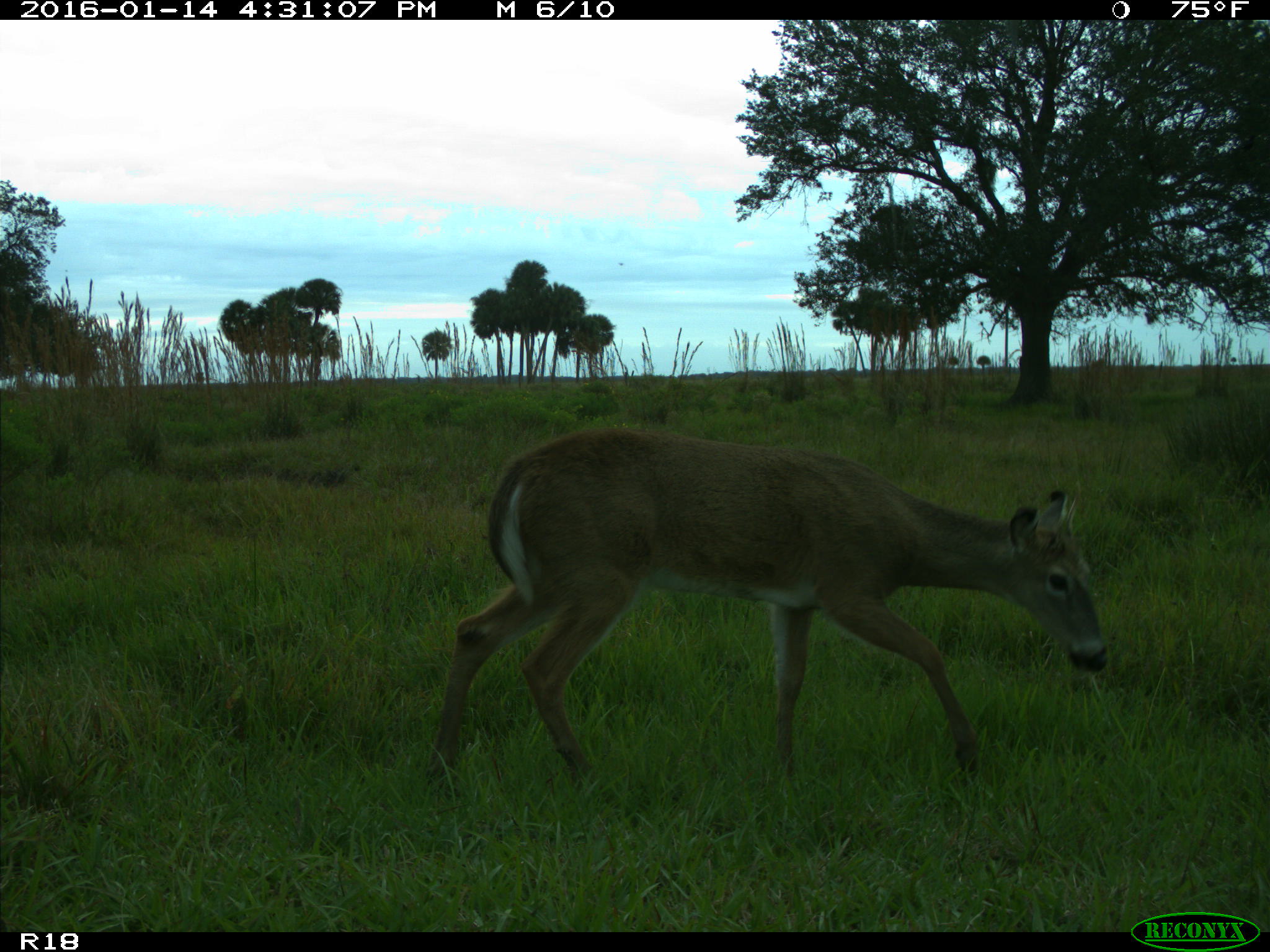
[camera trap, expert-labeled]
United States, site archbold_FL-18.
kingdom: Animalia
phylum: Chordata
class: Mammalia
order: Artiodactyla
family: Cervidae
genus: Odocoileus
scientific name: Odocoileus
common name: deer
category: unidentified deer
Unidentified deer (deer) (Odocoileus).